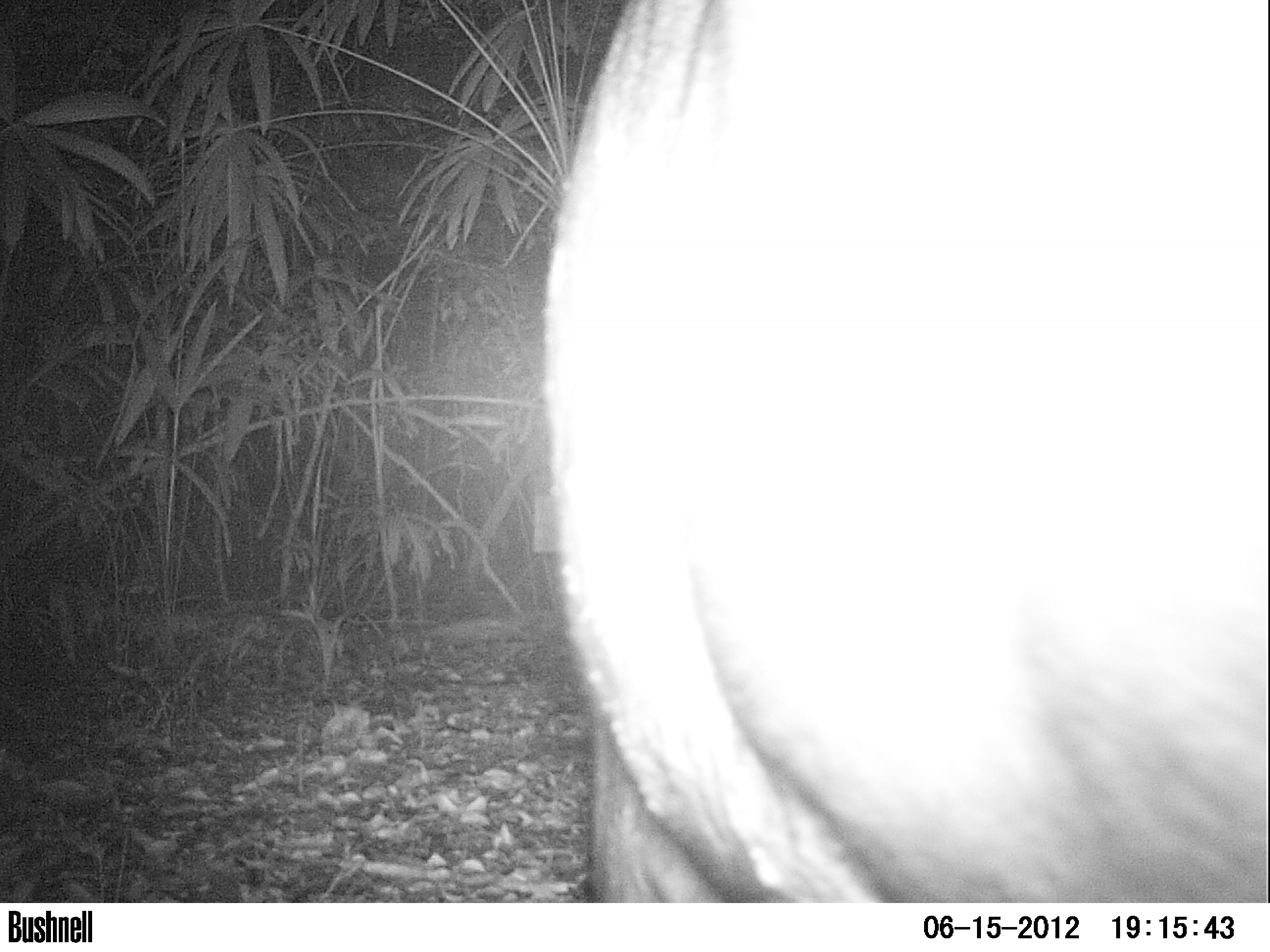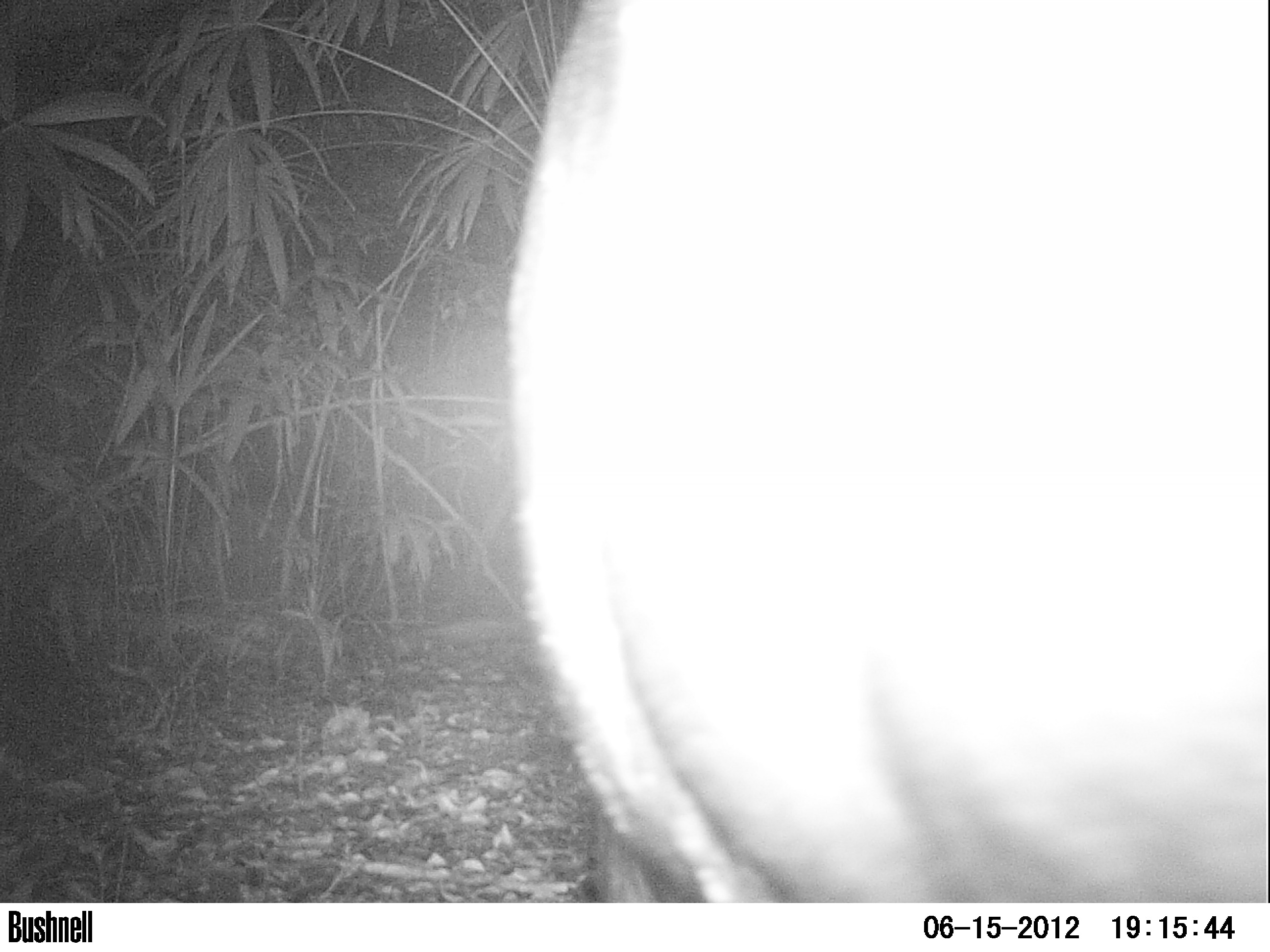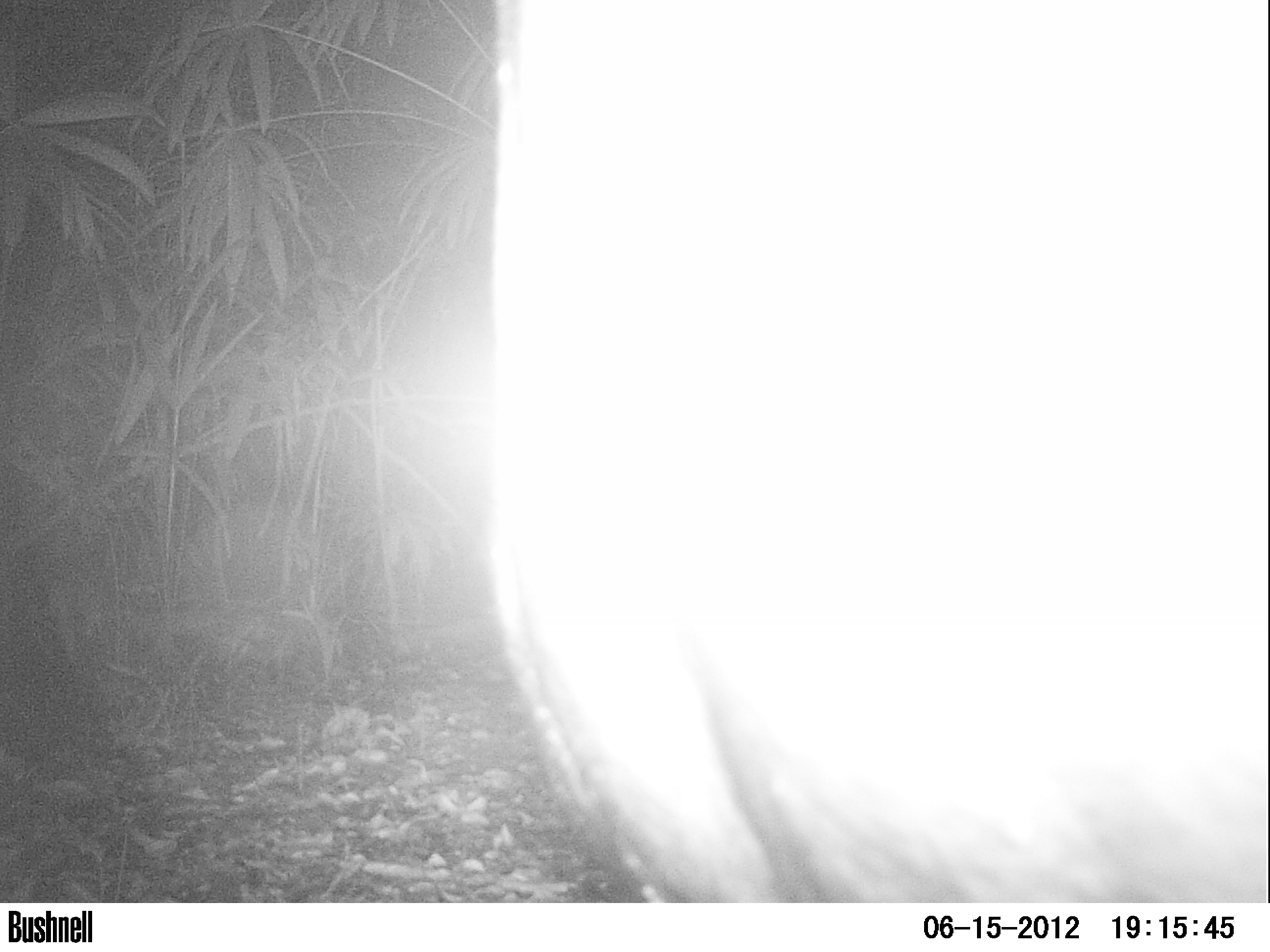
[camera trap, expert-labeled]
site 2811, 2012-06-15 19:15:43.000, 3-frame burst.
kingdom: Animalia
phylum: Chordata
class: Mammalia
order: Perissodactyla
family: Tapiridae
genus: Tapirus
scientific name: Tapirus bairdii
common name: baird's tapir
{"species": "Tapirus bairdii (baird's tapir)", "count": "1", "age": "adult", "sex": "female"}